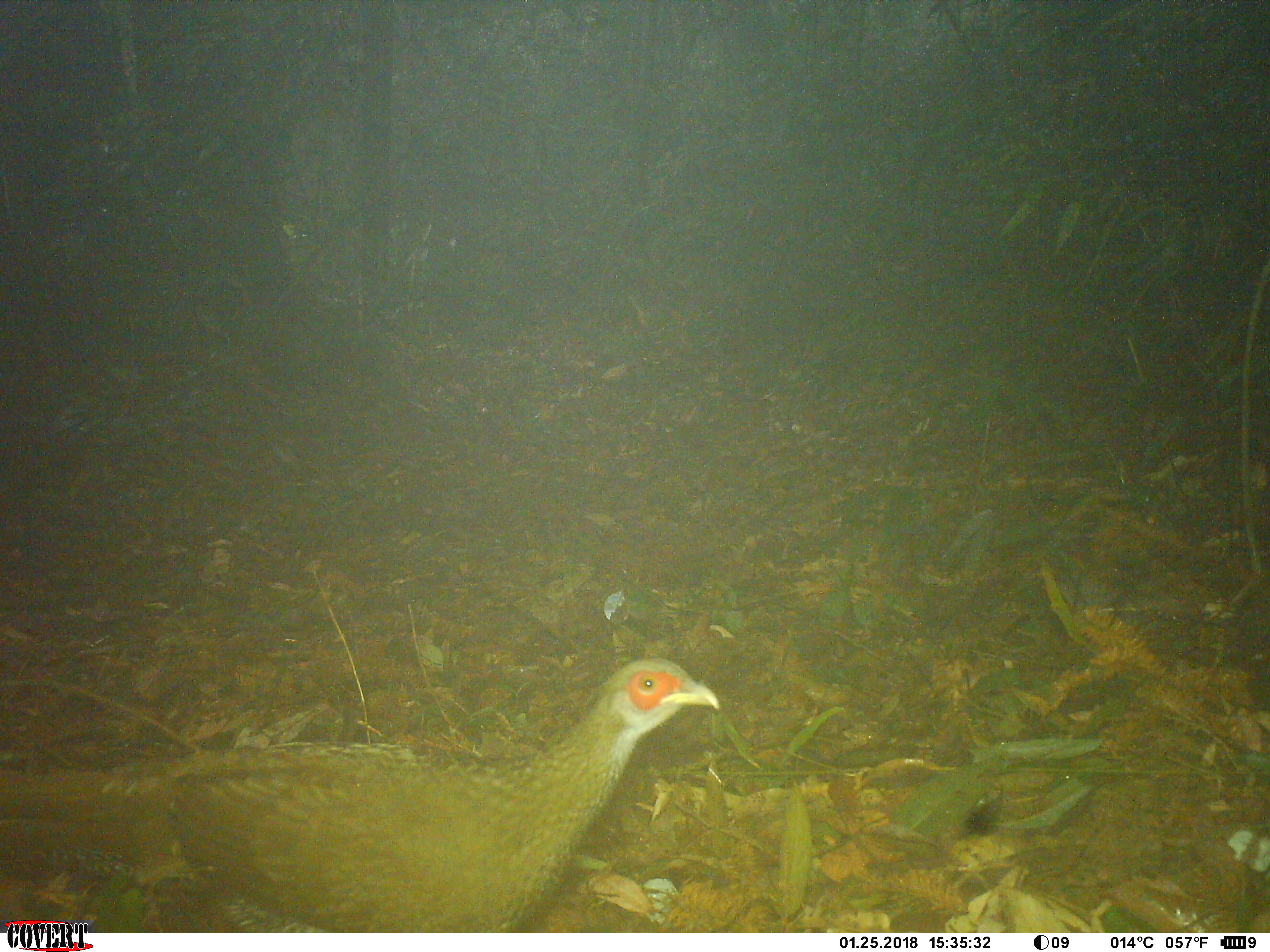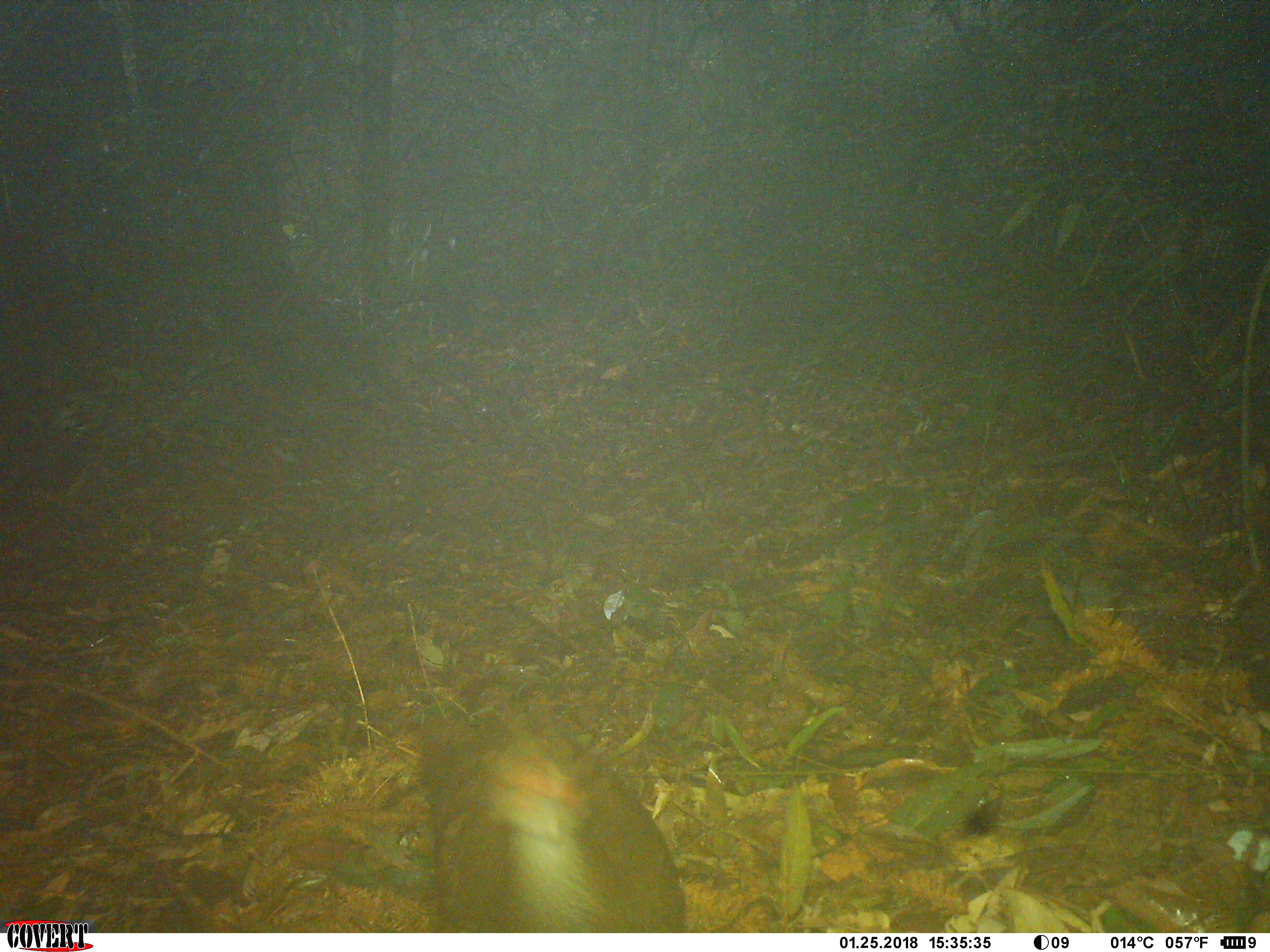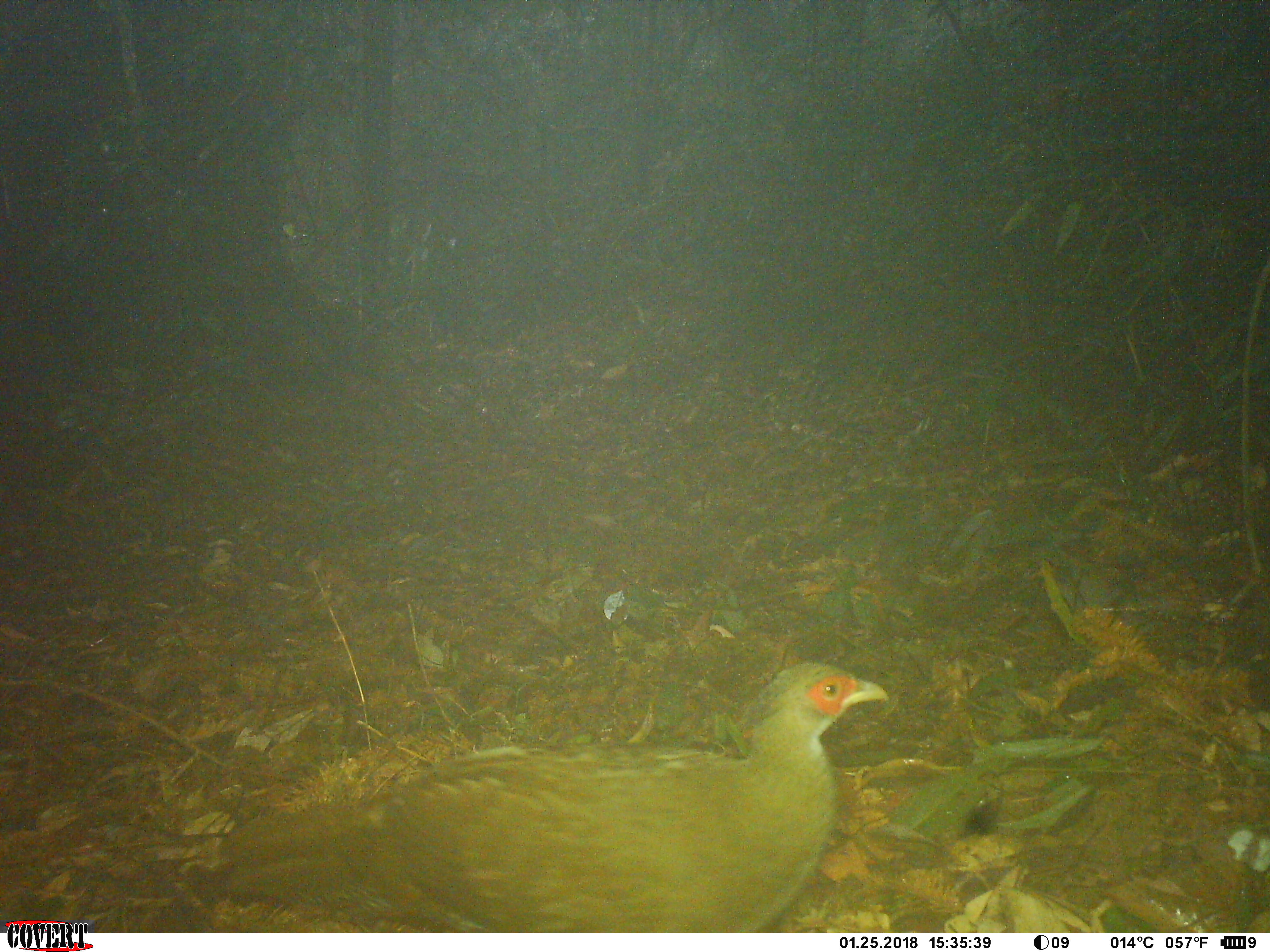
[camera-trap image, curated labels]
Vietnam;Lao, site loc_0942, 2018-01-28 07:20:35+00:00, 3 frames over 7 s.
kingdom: Animalia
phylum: Chordata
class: Aves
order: Galliformes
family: Phasianidae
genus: Lophura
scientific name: Lophura nycthemera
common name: silver pheasant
Silver pheasant (Lophura nycthemera). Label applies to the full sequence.